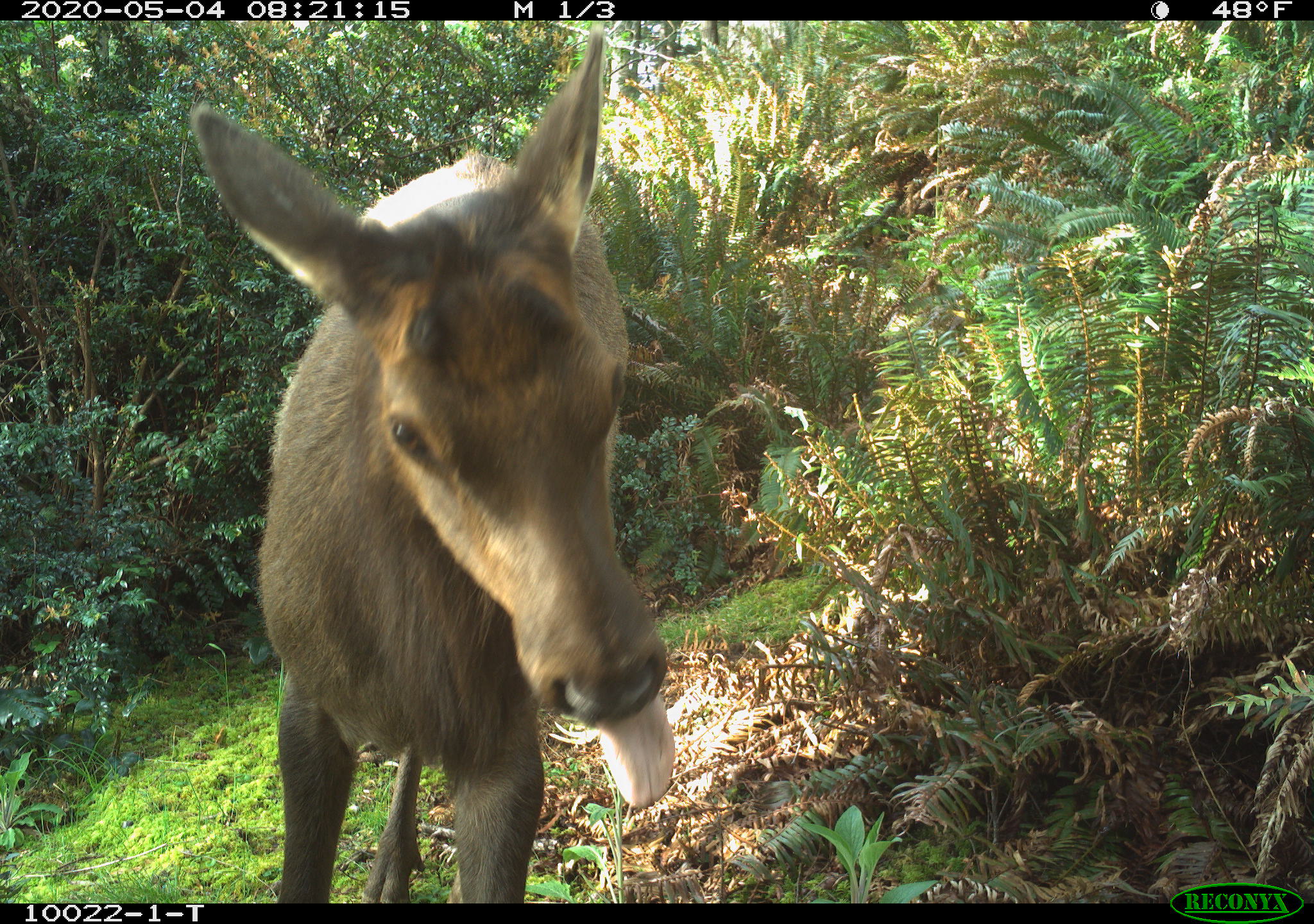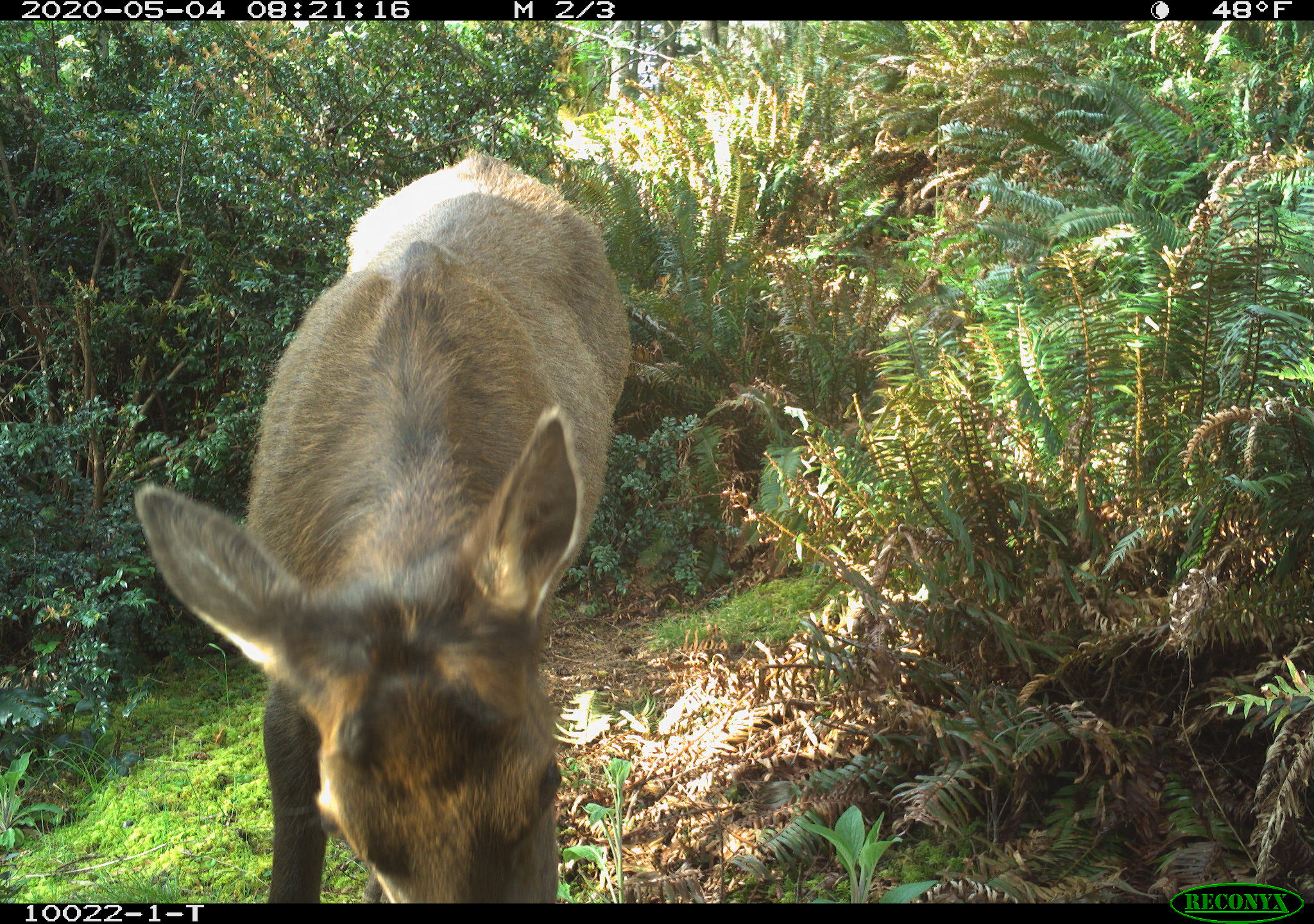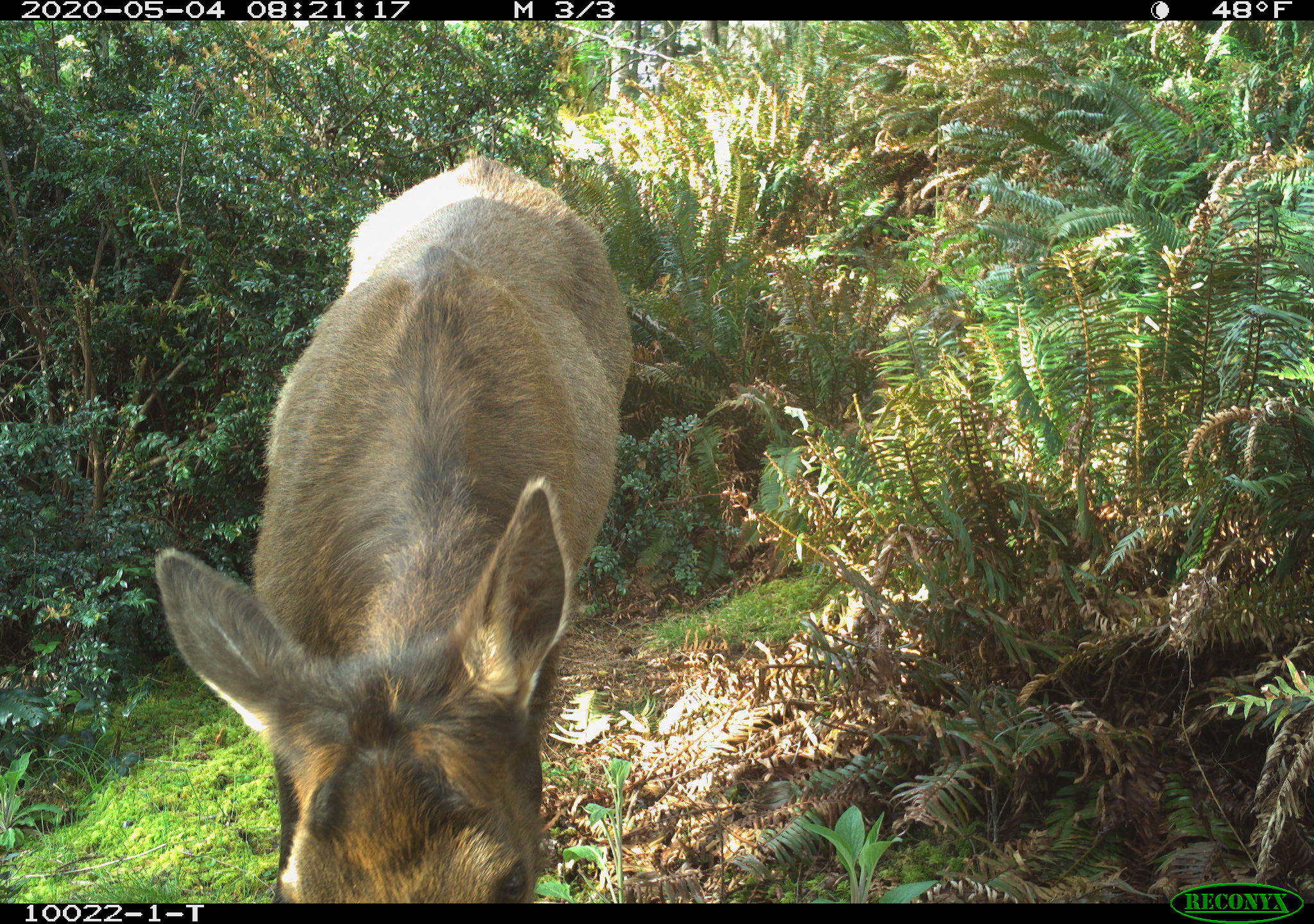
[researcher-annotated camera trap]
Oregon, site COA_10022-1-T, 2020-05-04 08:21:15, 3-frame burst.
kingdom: Animalia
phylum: Chordata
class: Mammalia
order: Artiodactyla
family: Cervidae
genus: Cervus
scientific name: Cervus canadensis roosevelti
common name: roosevelt elk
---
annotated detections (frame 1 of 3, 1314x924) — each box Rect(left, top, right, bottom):
roosevelt elk: Rect(178, 26, 678, 895)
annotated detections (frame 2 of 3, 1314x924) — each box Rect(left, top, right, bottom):
roosevelt elk: Rect(127, 142, 634, 897)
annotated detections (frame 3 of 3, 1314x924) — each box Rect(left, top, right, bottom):
roosevelt elk: Rect(142, 152, 648, 897)